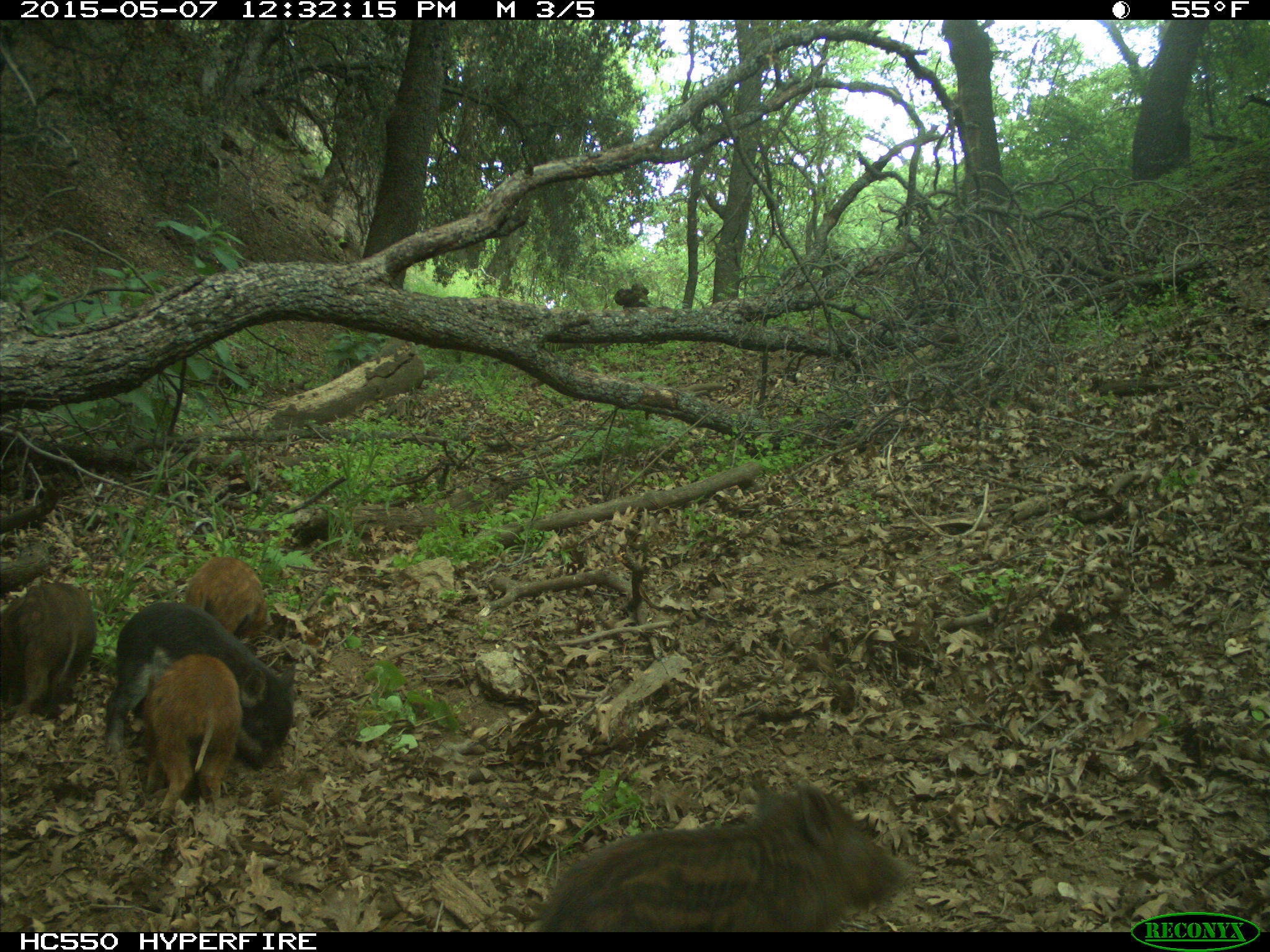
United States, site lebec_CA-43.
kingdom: Animalia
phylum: Chordata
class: Mammalia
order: Artiodactyla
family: Suidae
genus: Sus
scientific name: Sus scrofa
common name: wild boar